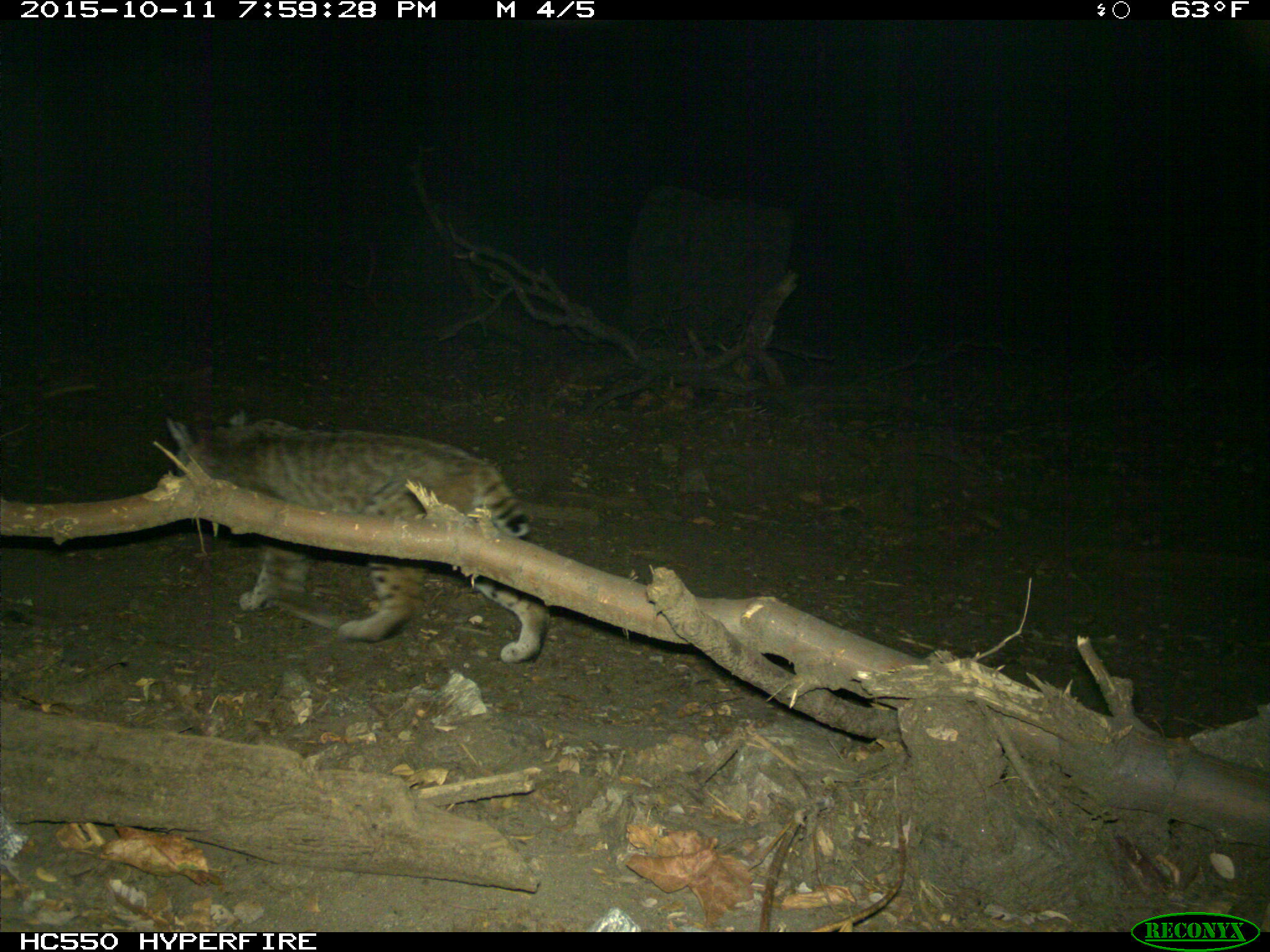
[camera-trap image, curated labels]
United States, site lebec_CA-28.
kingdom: Animalia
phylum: Chordata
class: Mammalia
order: Carnivora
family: Felidae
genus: Lynx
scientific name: Lynx rufus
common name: bobcat